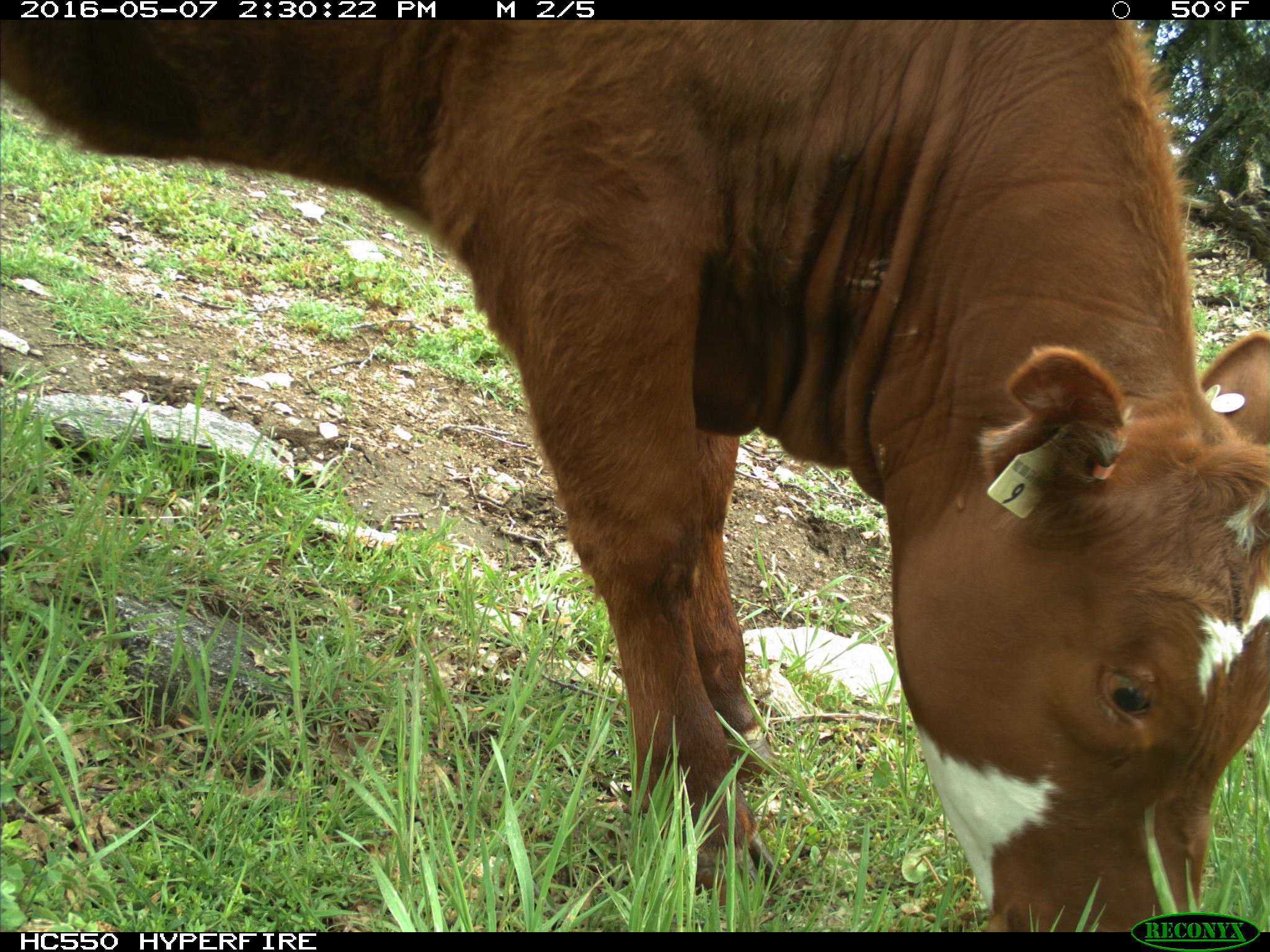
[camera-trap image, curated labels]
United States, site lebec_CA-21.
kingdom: Animalia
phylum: Chordata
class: Mammalia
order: Artiodactyla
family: Bovidae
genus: Bos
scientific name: Bos taurus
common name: domestic cow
Bos taurus (domestic cow).